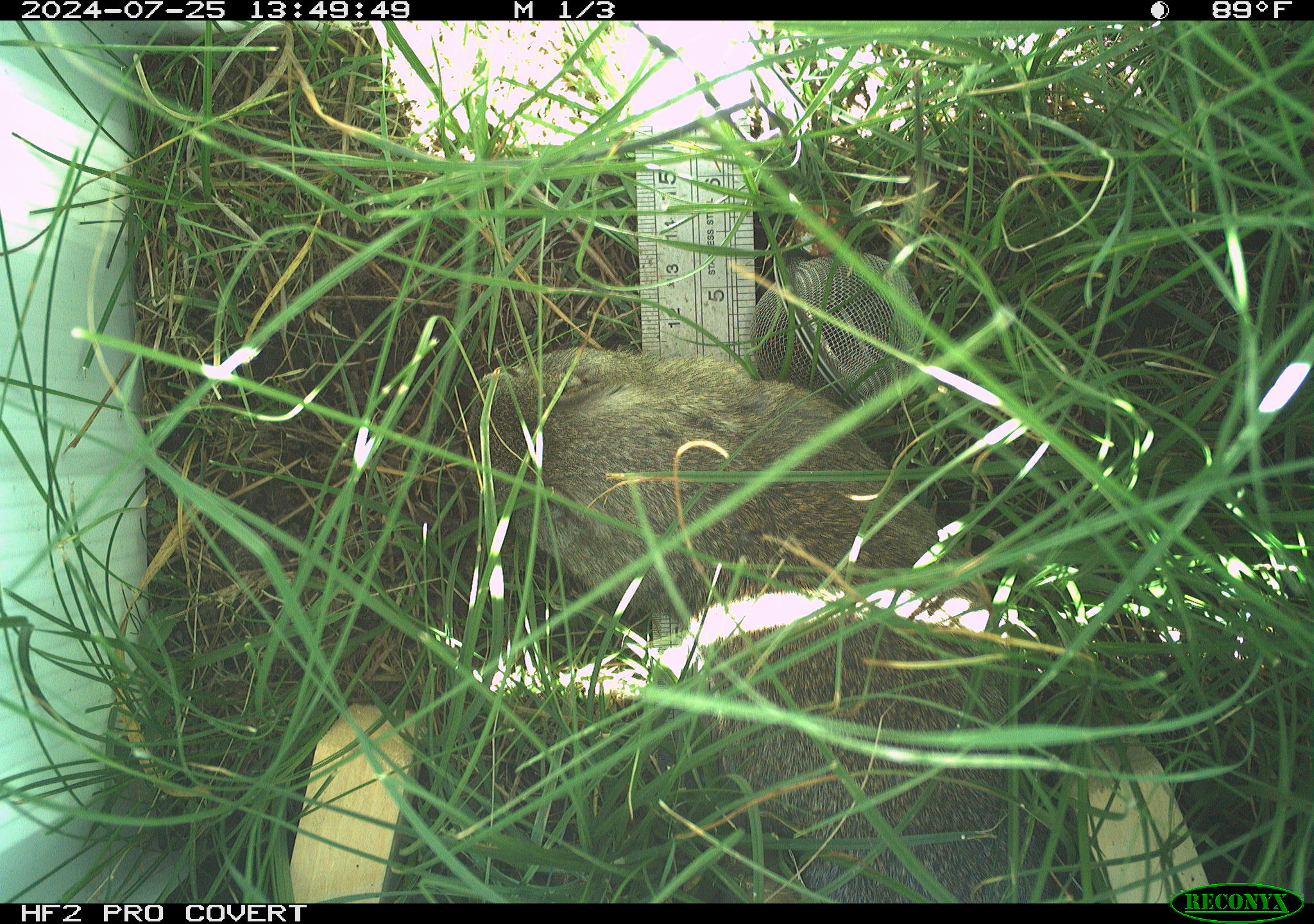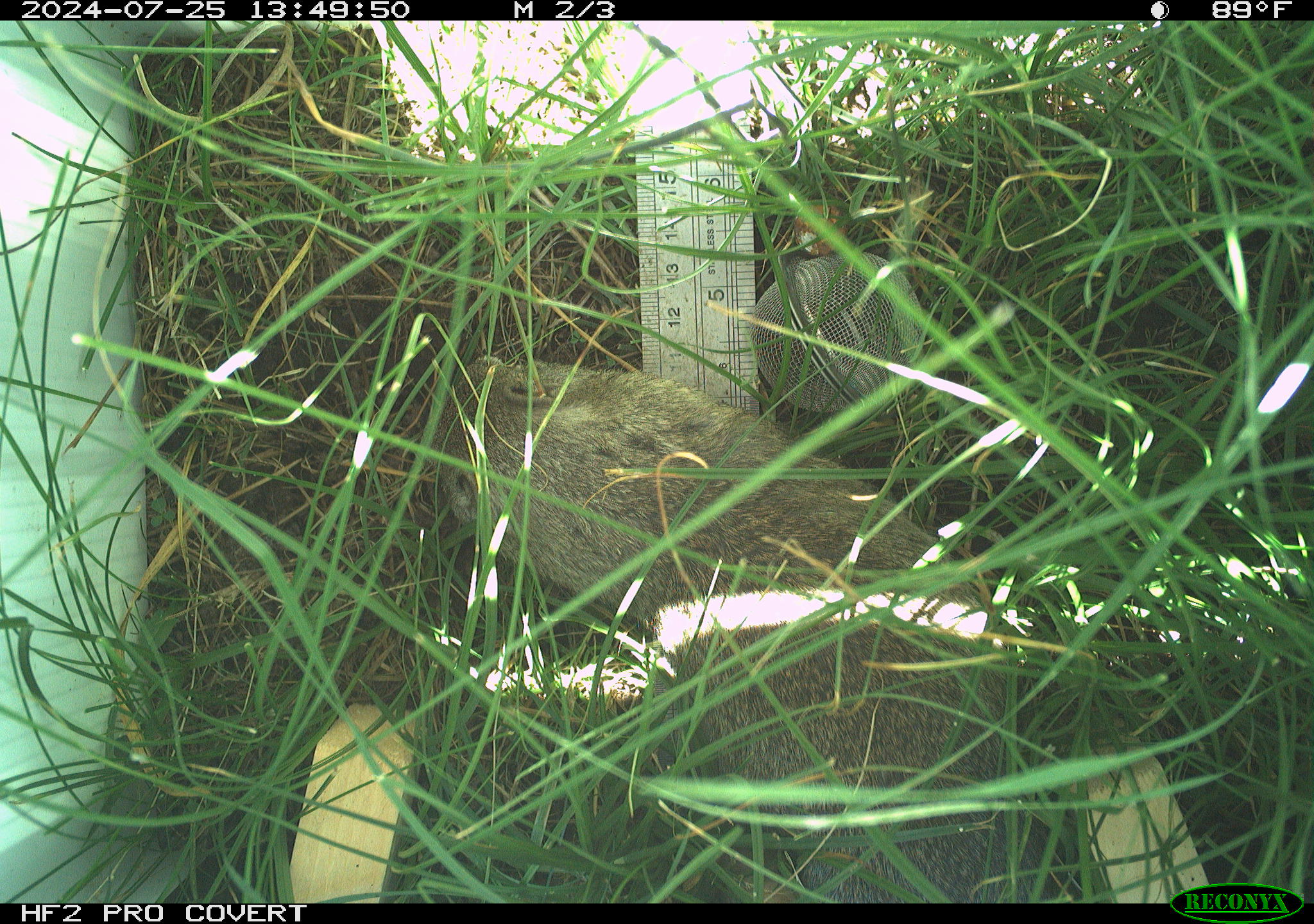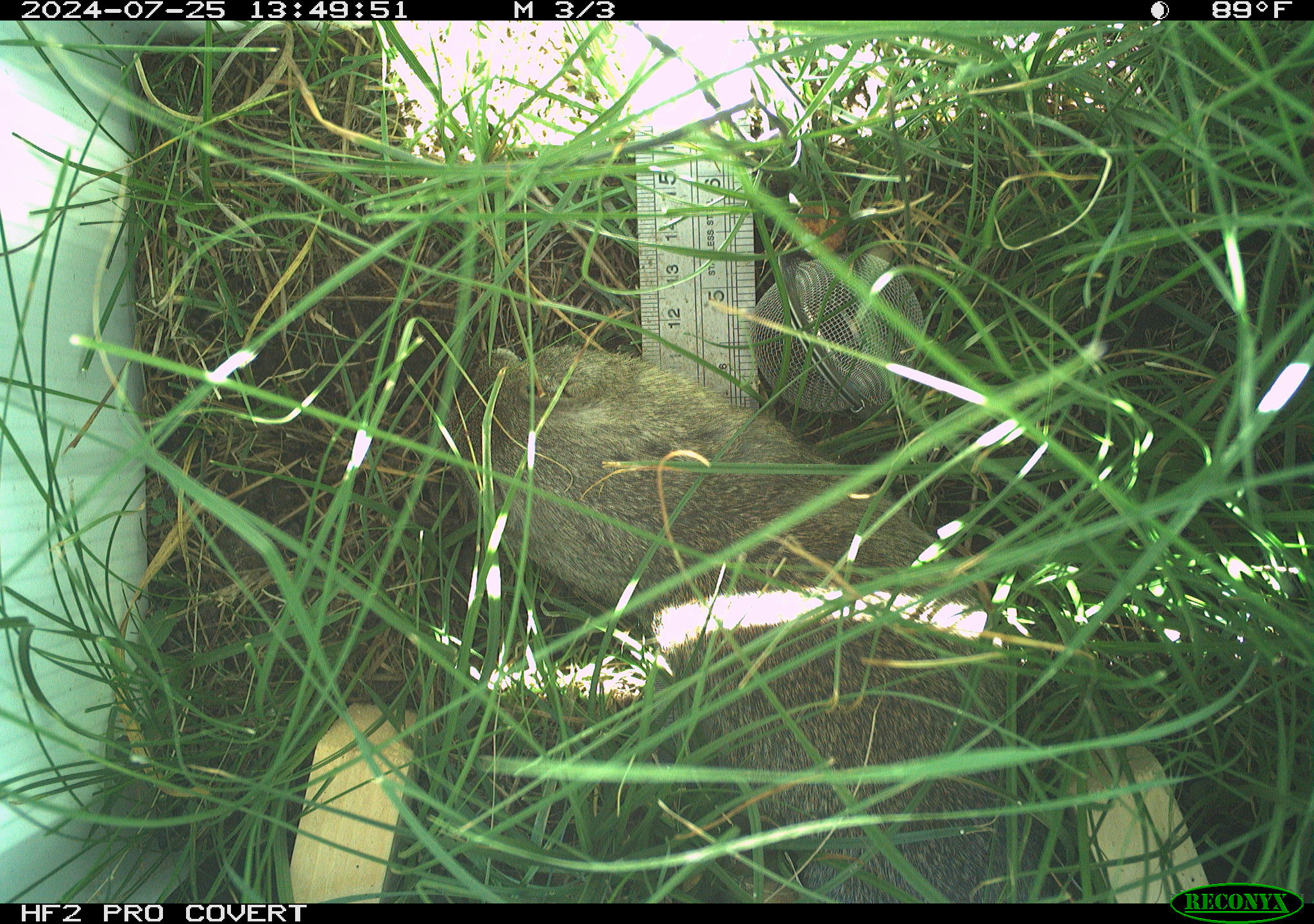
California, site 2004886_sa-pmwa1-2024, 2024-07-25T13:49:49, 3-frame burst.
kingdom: Animalia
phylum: Chordata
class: Mammalia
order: Rodentia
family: Sciuridae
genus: Urocitellus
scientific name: Urocitellus beldingi beldingi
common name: belding's ground squirrel